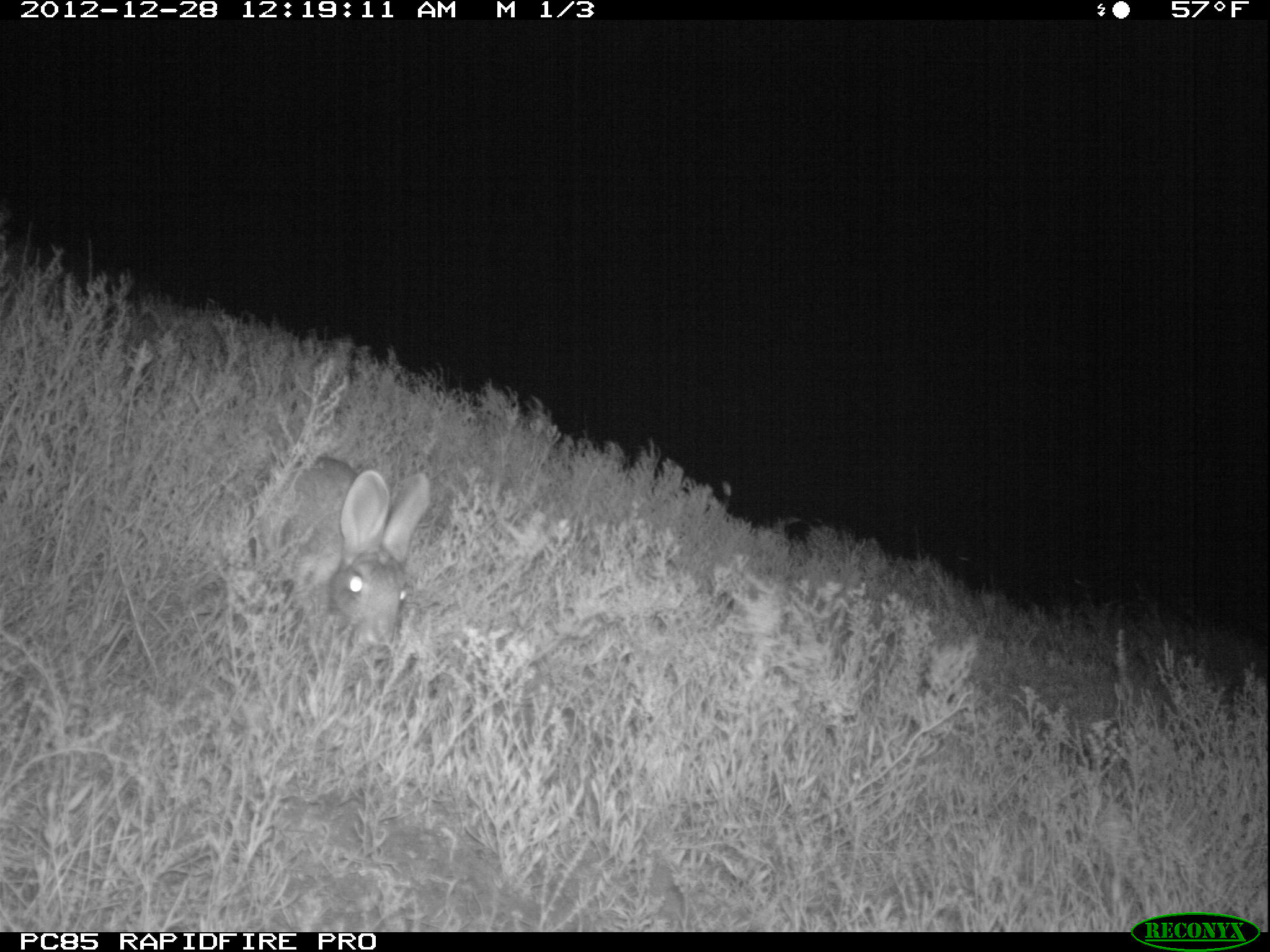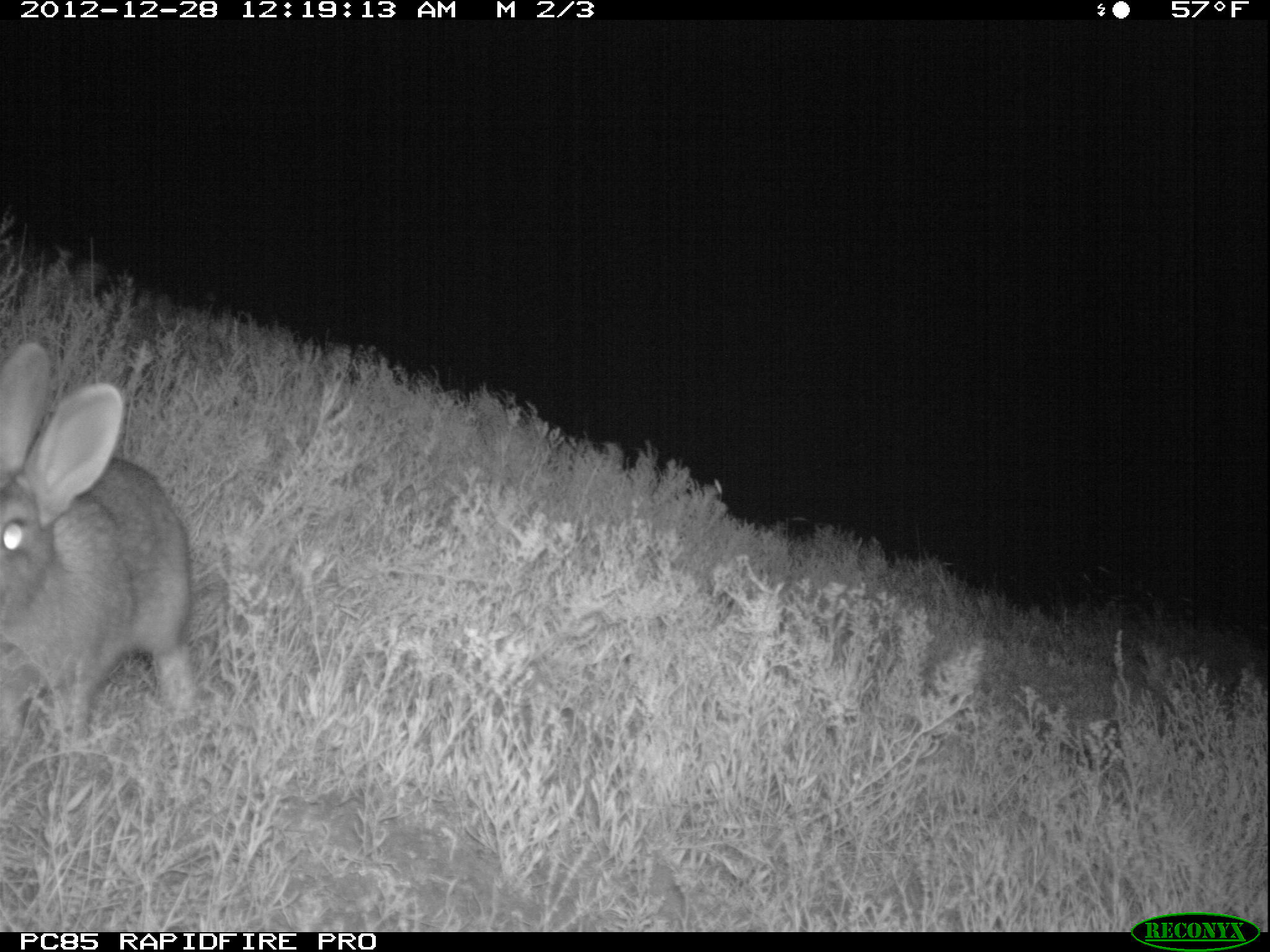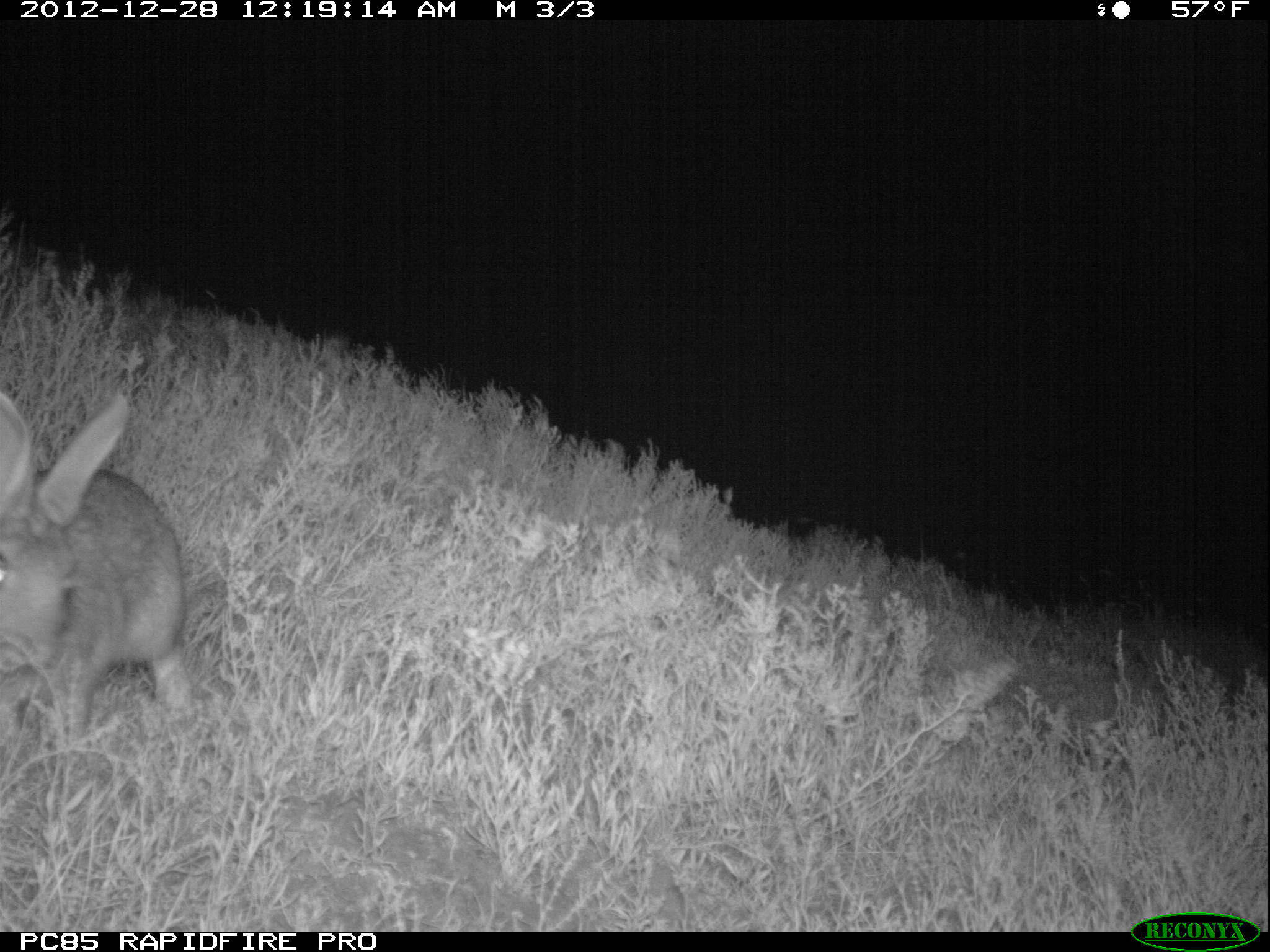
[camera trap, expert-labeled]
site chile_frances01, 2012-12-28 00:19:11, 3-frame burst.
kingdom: Animalia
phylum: Chordata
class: Mammalia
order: Lagomorpha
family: Leporidae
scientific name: Leporidae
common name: rabbits and hares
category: rabbit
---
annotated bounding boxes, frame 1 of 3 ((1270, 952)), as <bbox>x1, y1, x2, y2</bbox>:
rabbit: <bbox>257, 457, 432, 676</bbox>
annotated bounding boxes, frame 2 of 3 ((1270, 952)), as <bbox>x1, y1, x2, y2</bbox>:
rabbit: <bbox>0, 338, 196, 803</bbox>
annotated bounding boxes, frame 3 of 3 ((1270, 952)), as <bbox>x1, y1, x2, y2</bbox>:
rabbit: <bbox>0, 385, 195, 760</bbox>